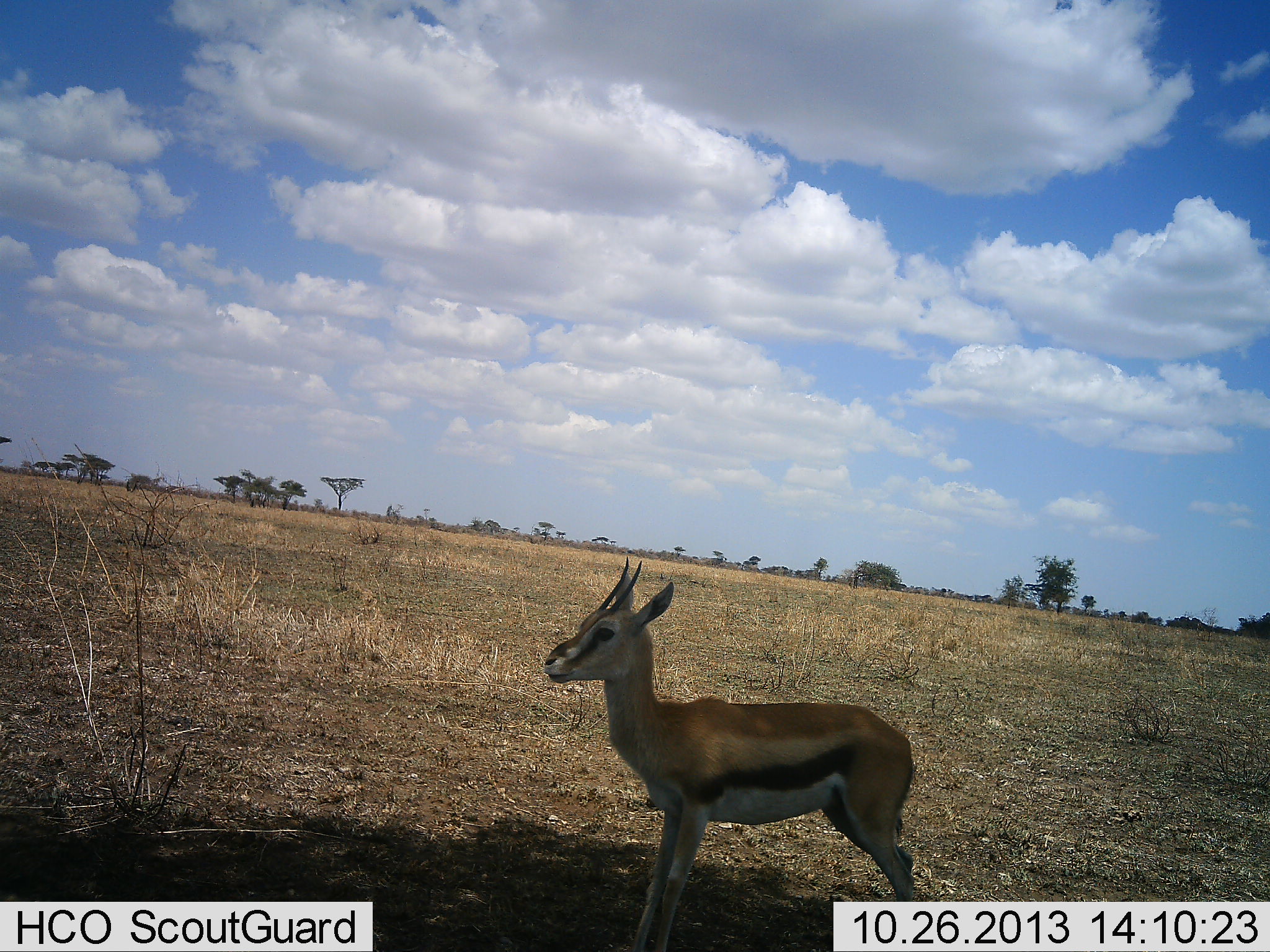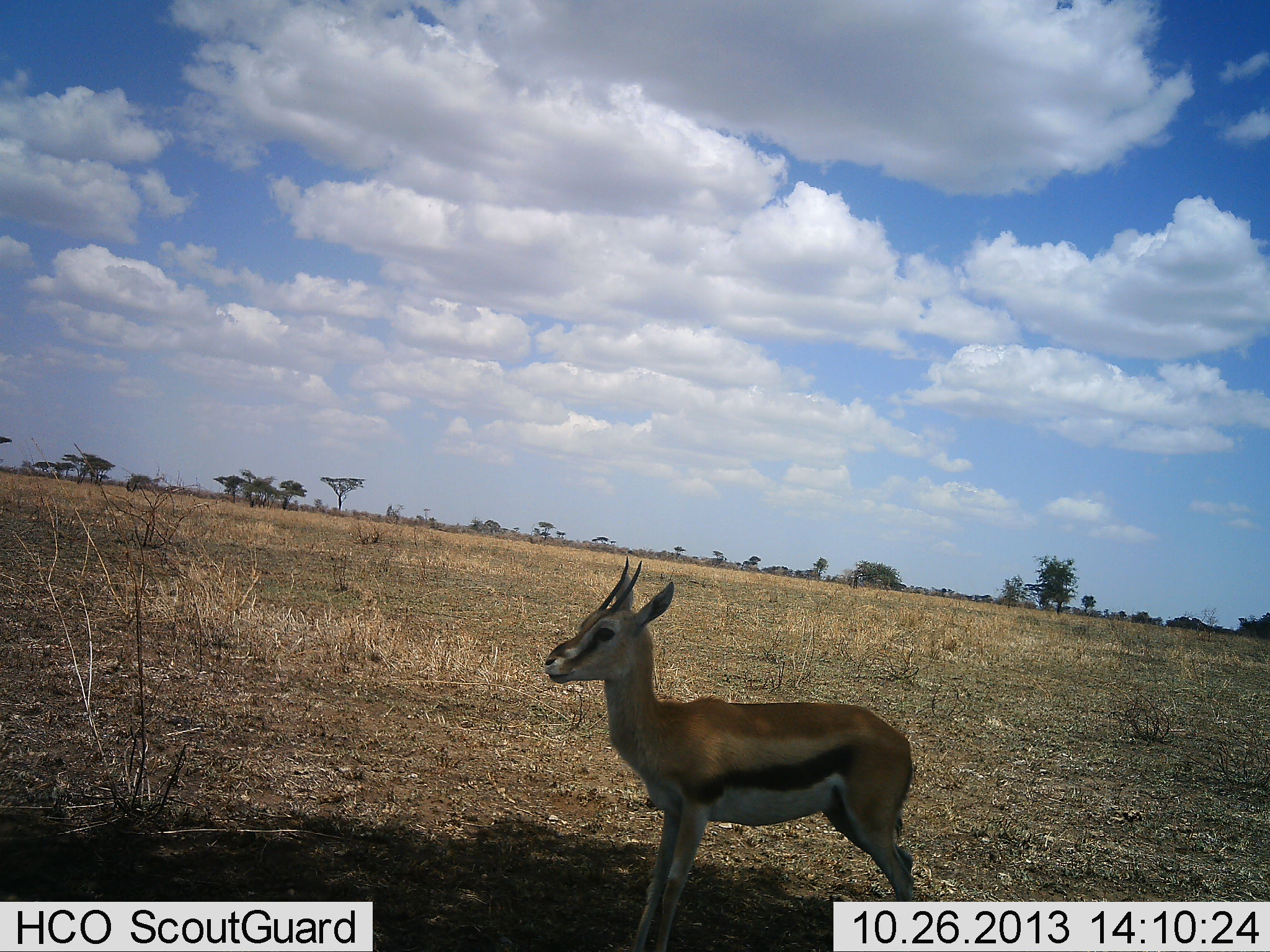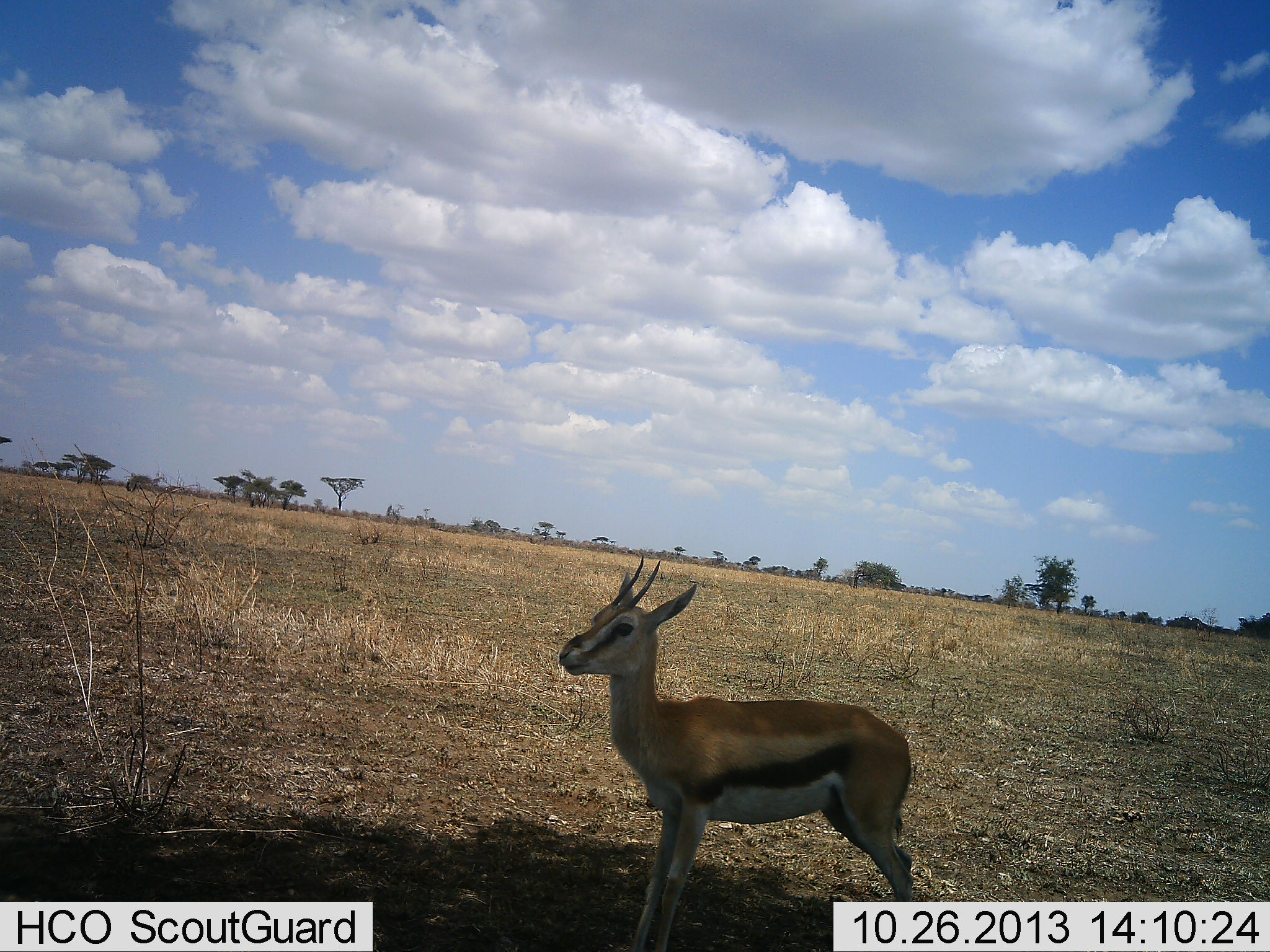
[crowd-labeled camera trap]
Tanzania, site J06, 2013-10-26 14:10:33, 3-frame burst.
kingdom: Animalia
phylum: Chordata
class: Mammalia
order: Artiodactyla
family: Bovidae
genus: Eudorcas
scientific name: Eudorcas thomsonii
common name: thomson's gazelle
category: gazellethomsons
Gazellethomsons (thomson's gazelle) (Eudorcas thomsonii), count 1. Behavior (volunteer vote fractions): standing 100%, resting 0%, moving 0%, interacting 0%. Young present (vote fraction): 0%. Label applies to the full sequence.